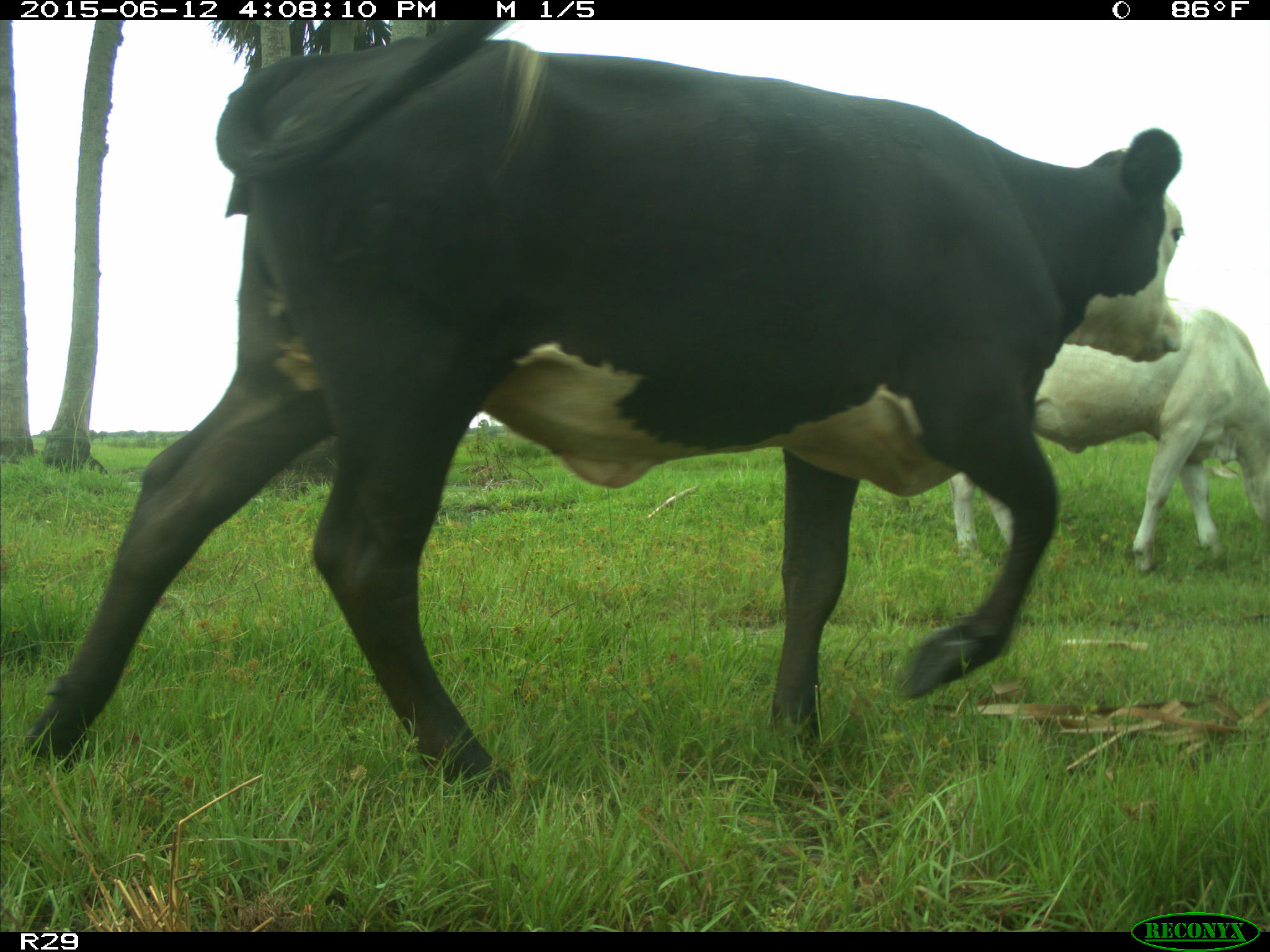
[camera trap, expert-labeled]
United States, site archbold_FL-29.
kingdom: Animalia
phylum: Chordata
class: Mammalia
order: Artiodactyla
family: Bovidae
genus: Bos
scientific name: Bos taurus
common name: domestic cow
Bos taurus (domestic cow).